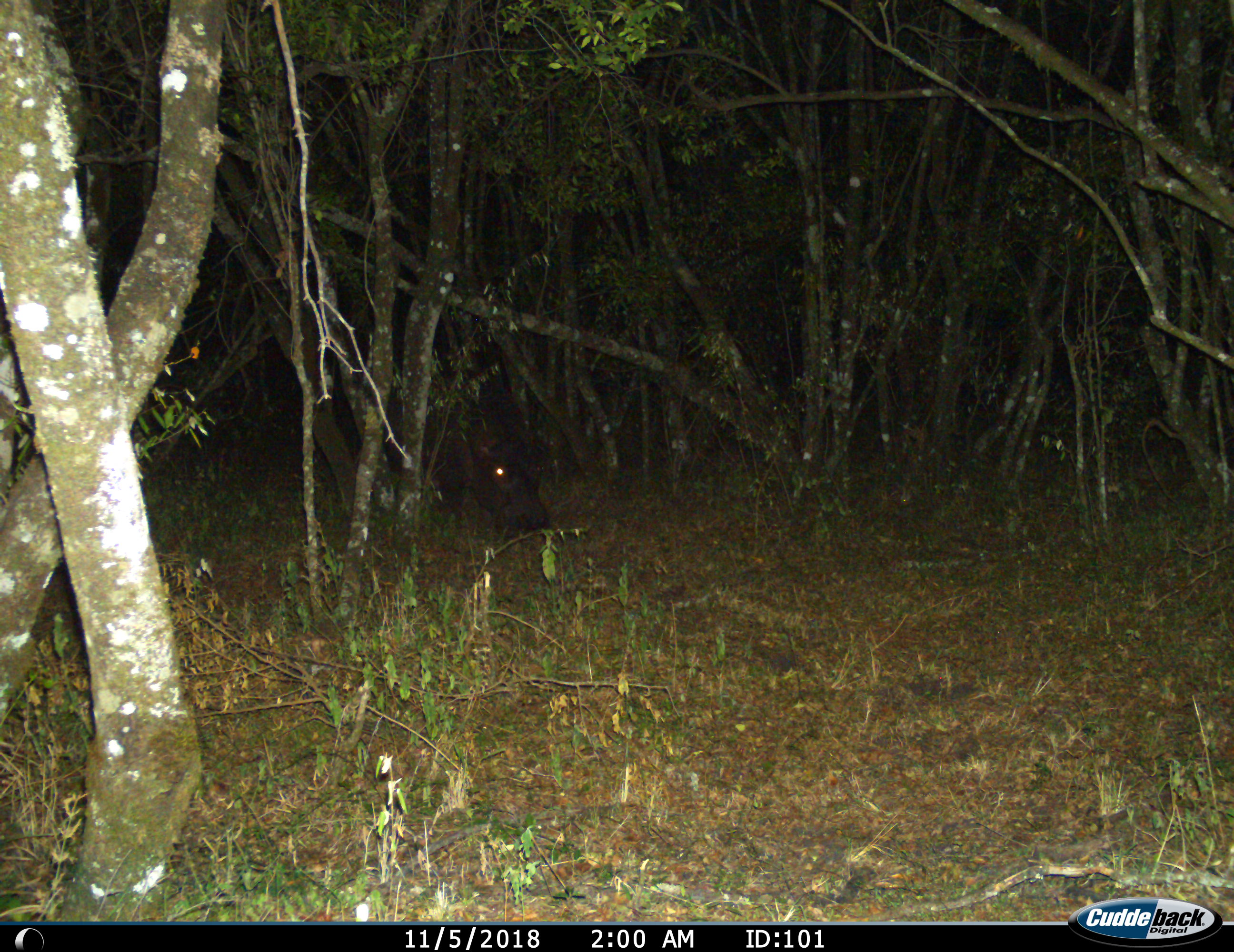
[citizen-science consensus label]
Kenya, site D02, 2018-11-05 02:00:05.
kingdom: Animalia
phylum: Chordata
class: Mammalia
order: Artiodactyla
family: Hippopotamidae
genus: Hippopotamus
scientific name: Hippopotamus amphibius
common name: hippopotamus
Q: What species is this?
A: Hippopotamus (Hippopotamus amphibius).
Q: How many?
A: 1.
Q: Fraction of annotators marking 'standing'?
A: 17%.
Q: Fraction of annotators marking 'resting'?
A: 0%.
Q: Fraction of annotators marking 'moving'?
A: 50%.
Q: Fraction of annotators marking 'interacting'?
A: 0%.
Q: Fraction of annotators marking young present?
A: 0%.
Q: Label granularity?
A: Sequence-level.